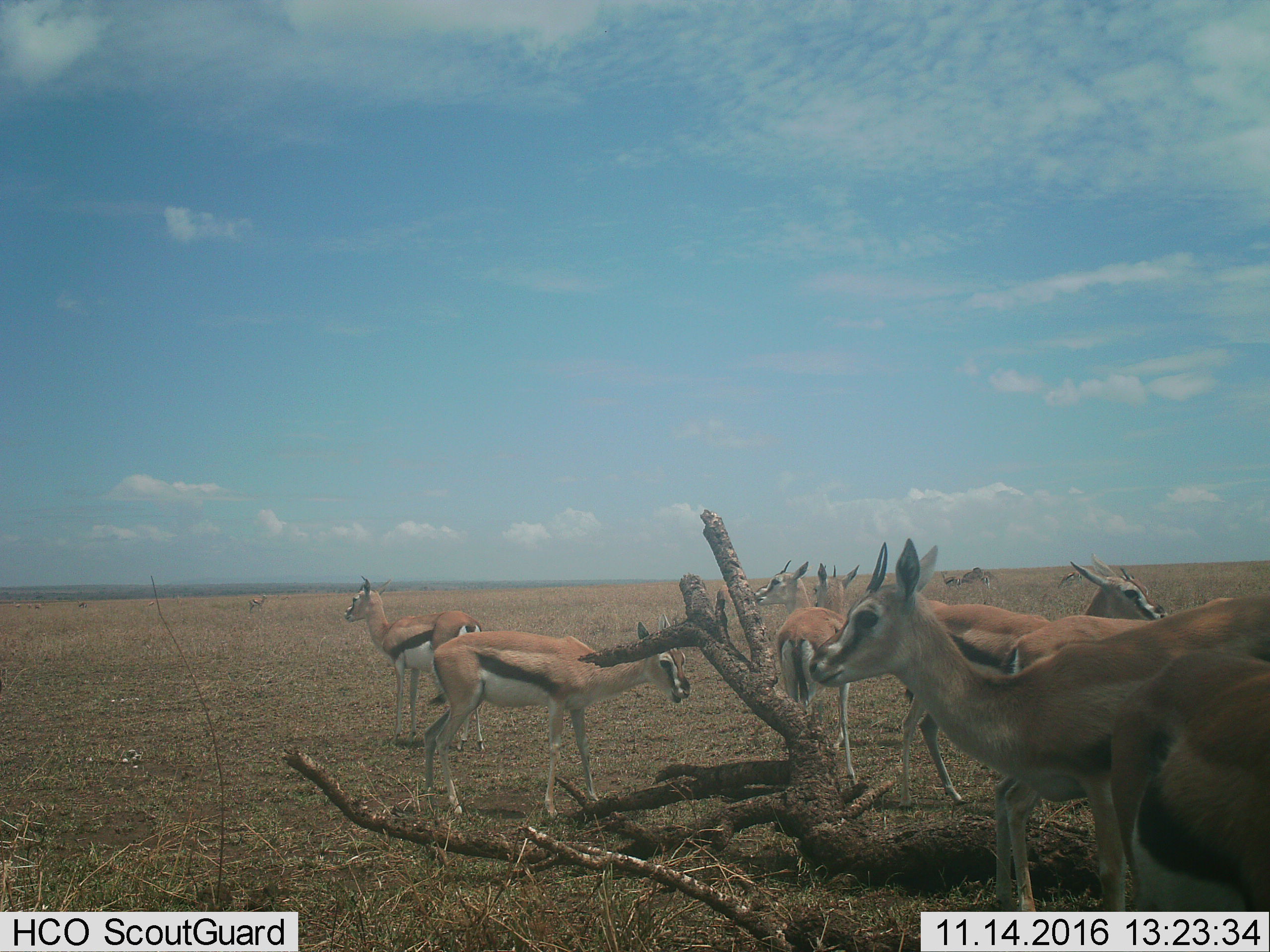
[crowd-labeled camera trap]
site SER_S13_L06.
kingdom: Animalia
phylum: Chordata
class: Mammalia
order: Artiodactyla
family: Bovidae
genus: Eudorcas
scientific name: Eudorcas thomsonii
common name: thomson's gazelle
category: gazellethomsons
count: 11-50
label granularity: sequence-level